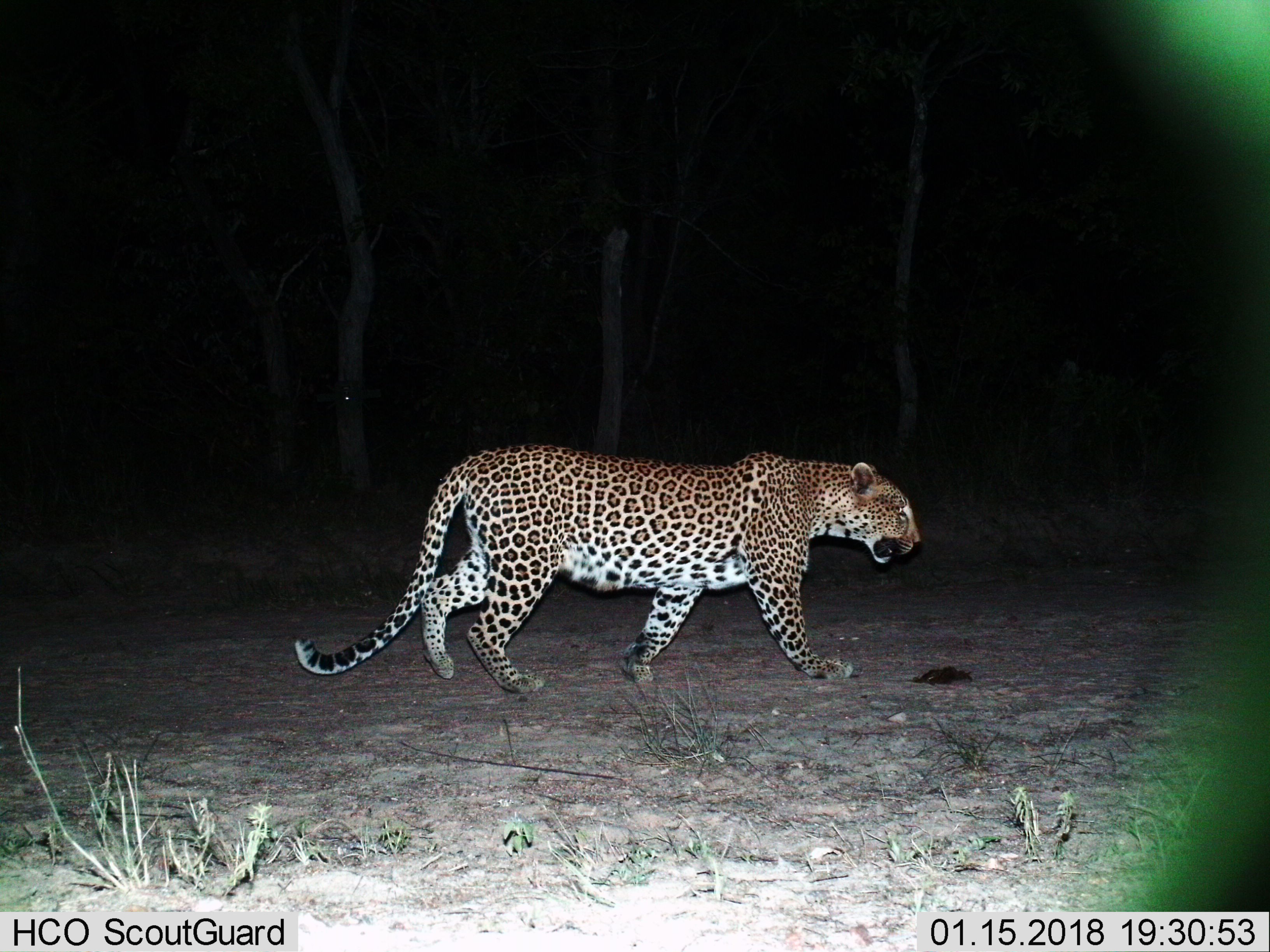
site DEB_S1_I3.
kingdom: Animalia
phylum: Chordata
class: Mammalia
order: Carnivora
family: Felidae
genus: Panthera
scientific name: Panthera pardus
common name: leopard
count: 1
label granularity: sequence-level